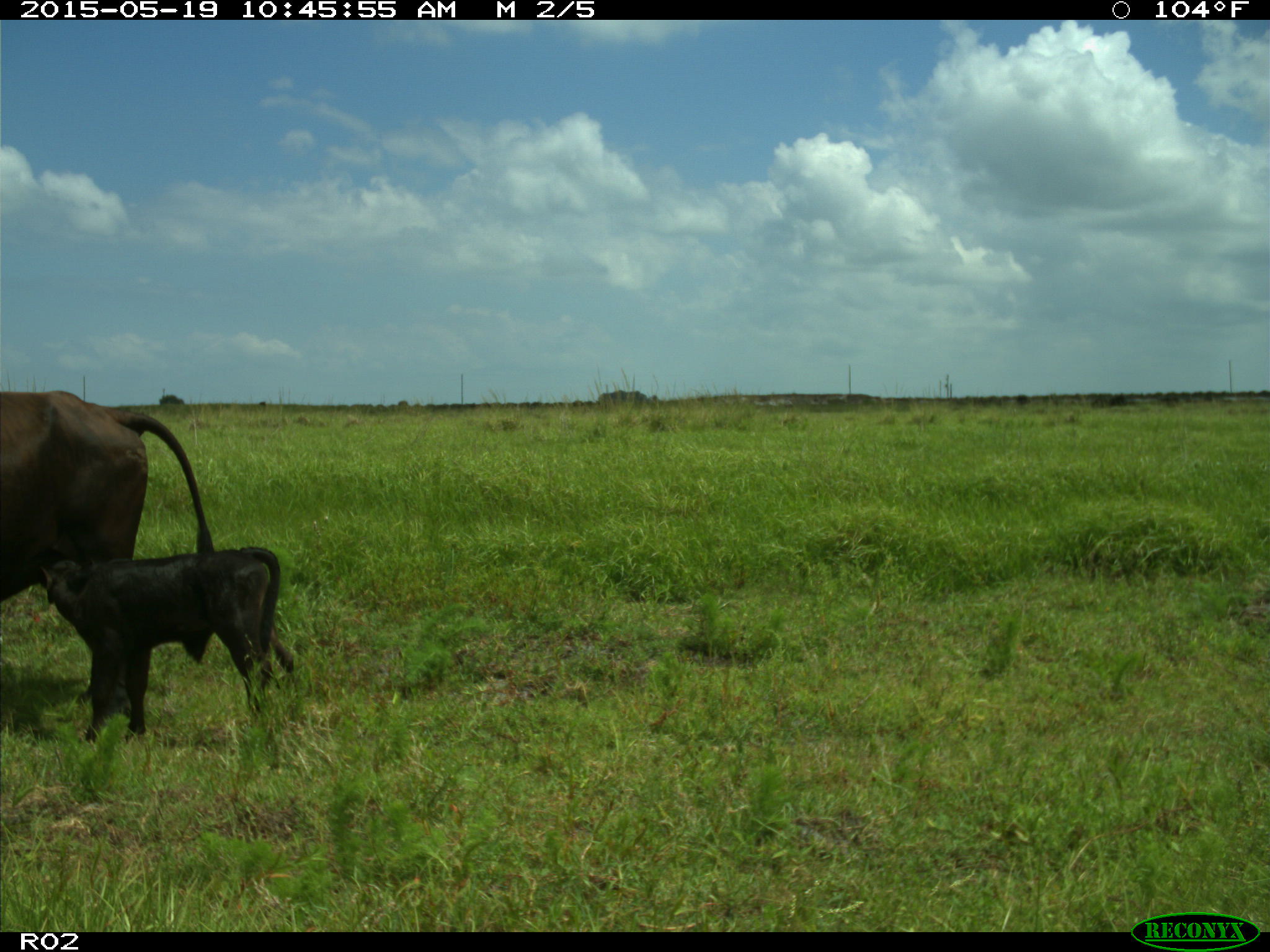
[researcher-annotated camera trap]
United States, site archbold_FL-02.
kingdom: Animalia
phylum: Chordata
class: Mammalia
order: Artiodactyla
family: Bovidae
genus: Bos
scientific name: Bos taurus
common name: domestic cow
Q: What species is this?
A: Bos taurus (domestic cow).